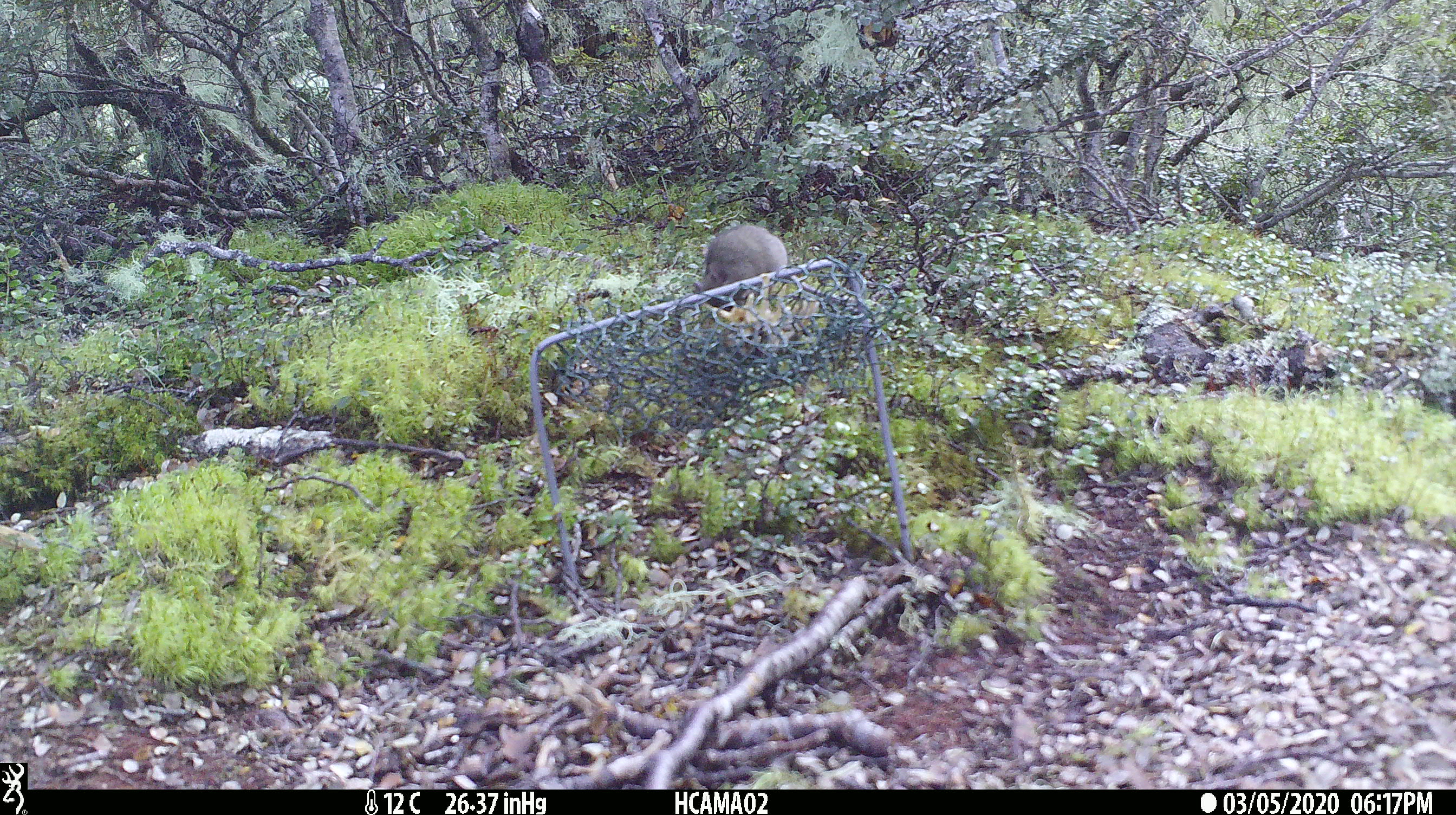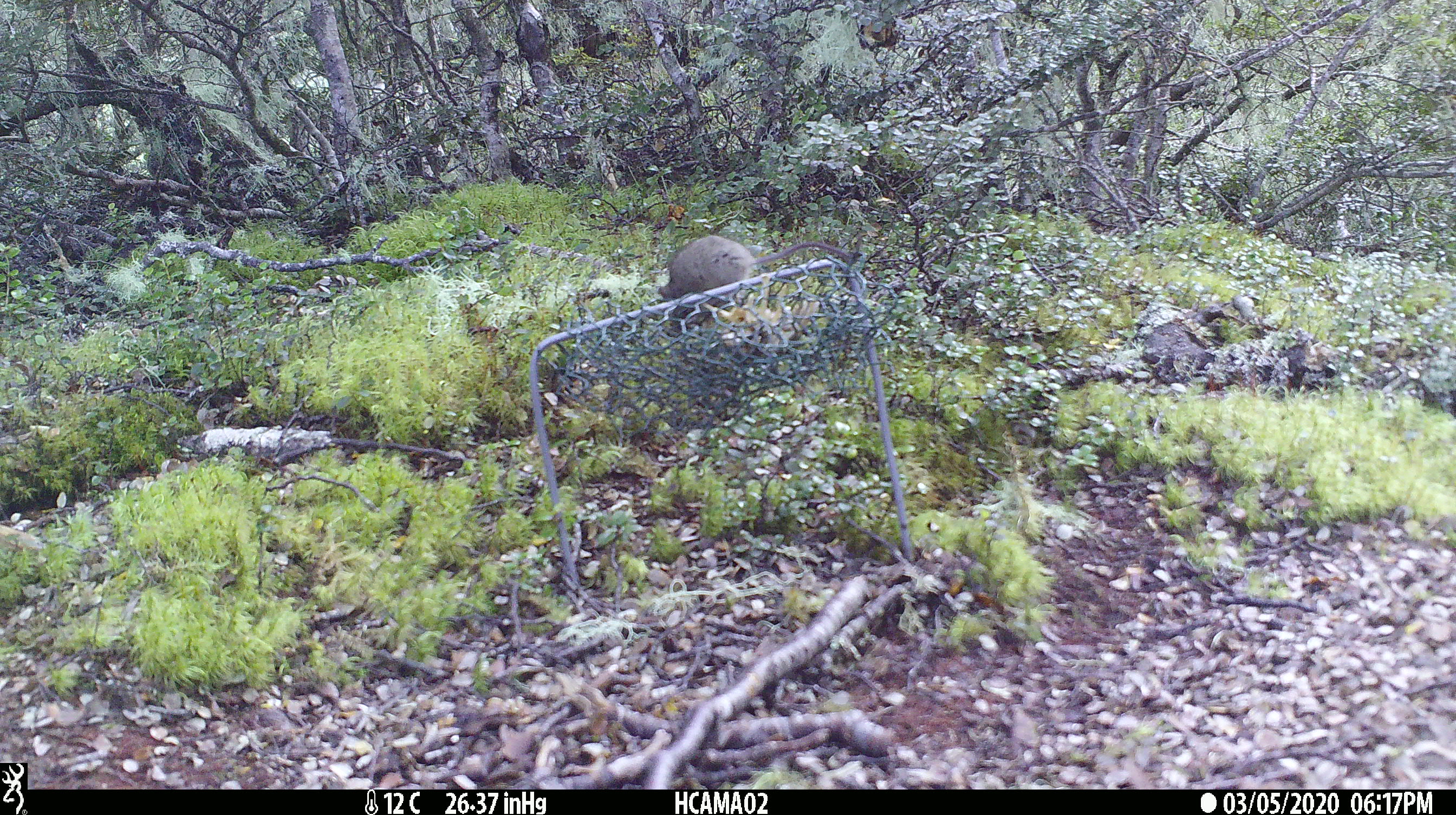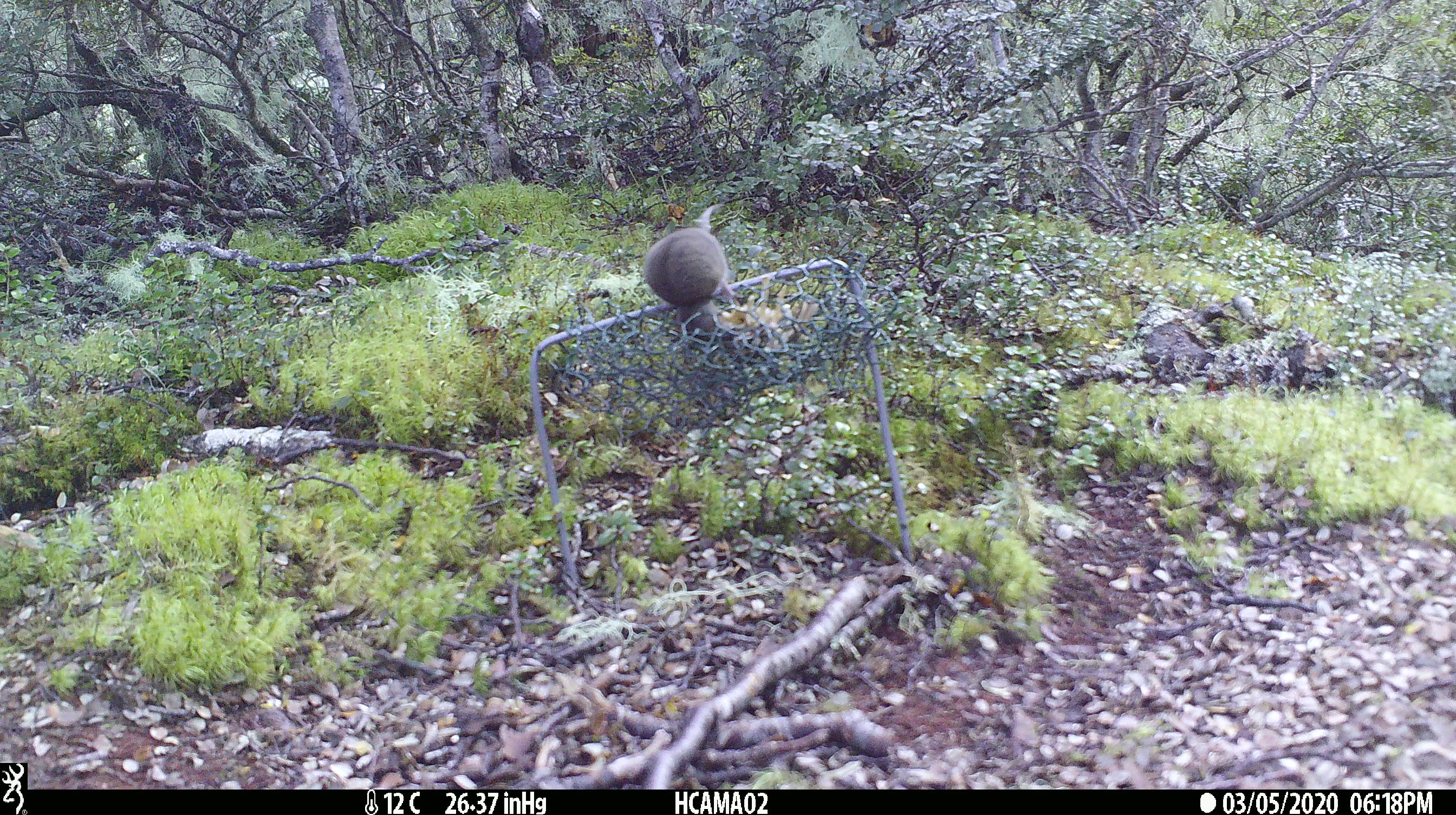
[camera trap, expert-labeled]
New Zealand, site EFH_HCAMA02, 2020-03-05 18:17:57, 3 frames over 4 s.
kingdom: Animalia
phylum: Chordata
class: Mammalia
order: Rodentia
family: Muridae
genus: Mus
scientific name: Mus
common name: mouse